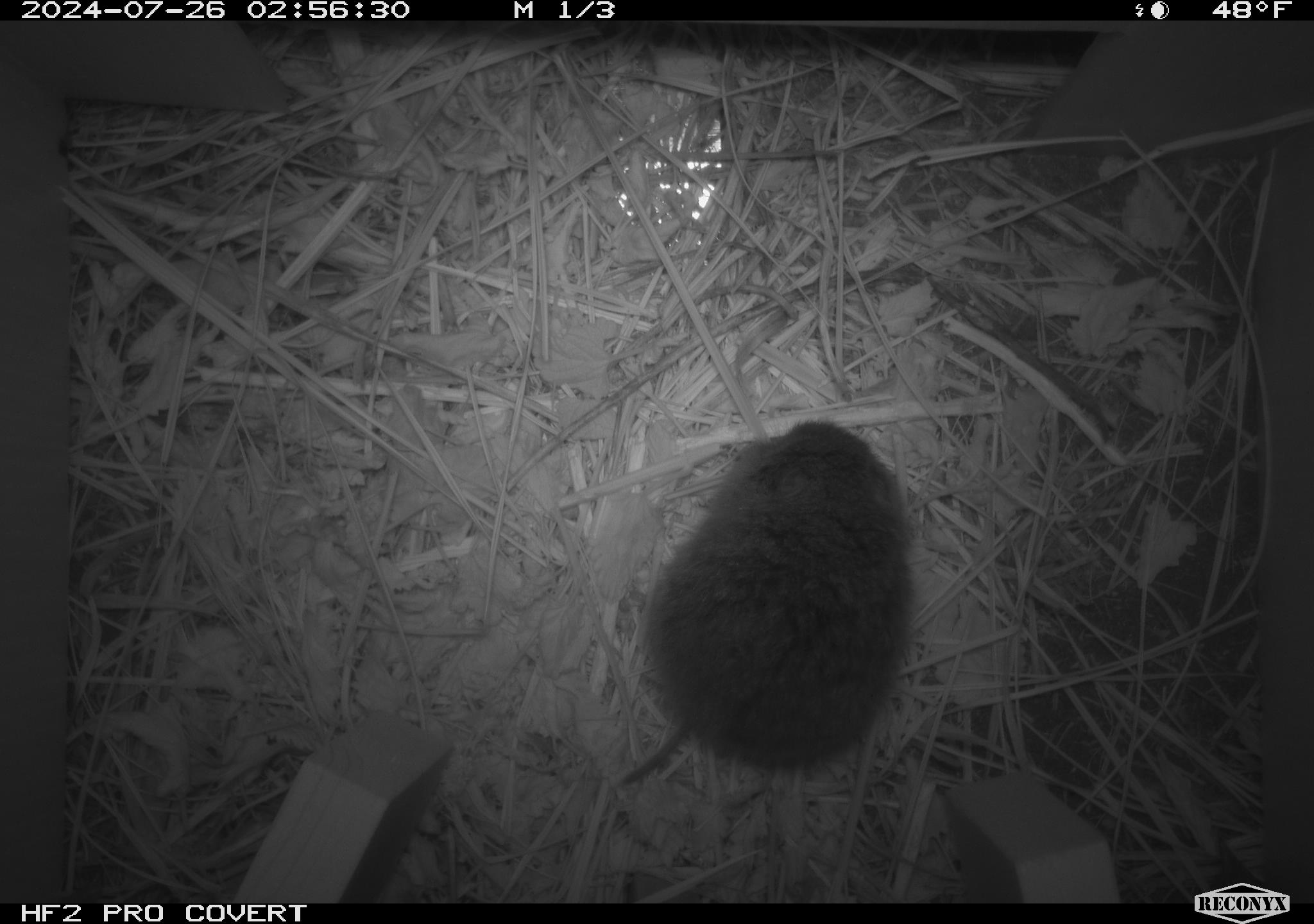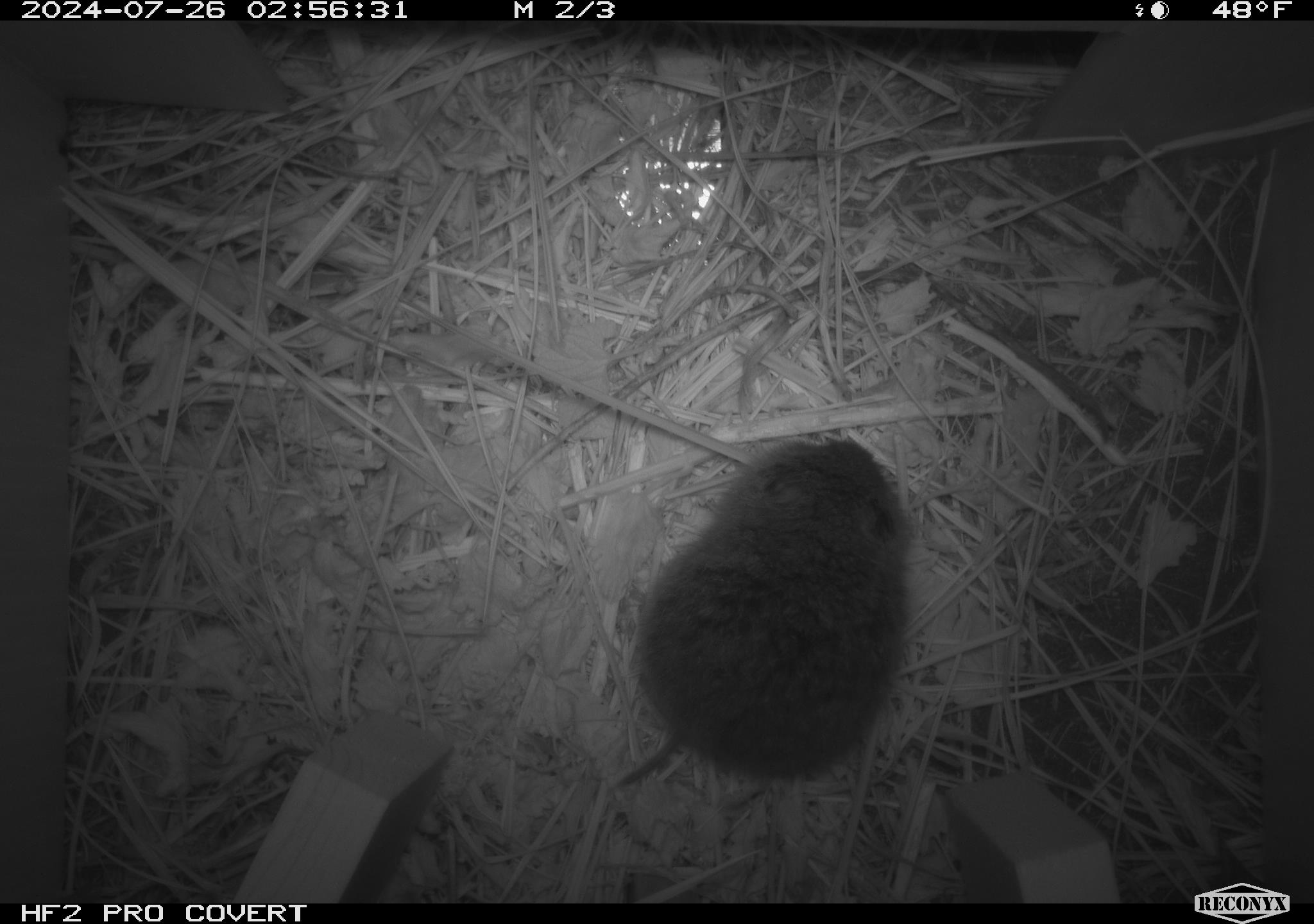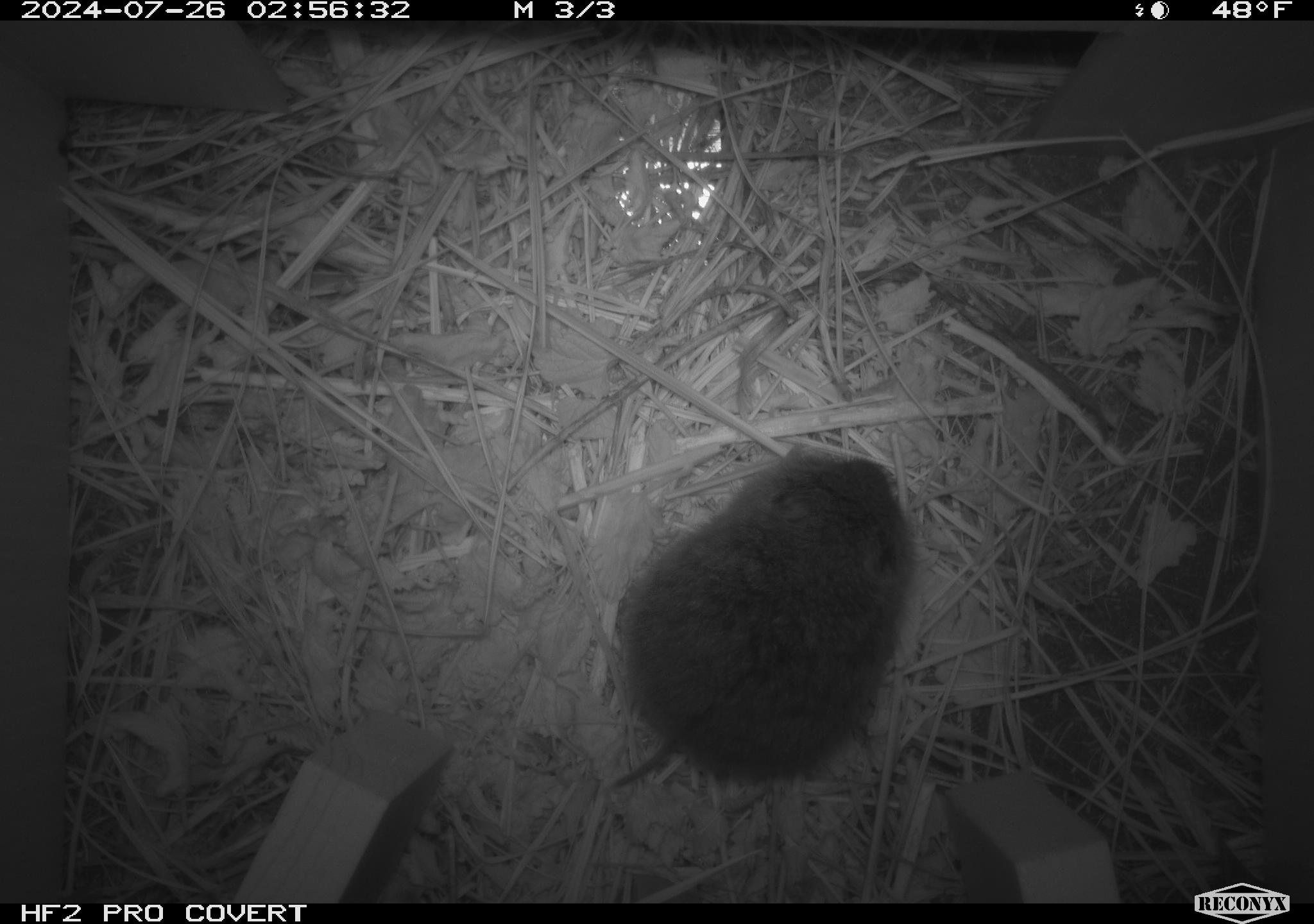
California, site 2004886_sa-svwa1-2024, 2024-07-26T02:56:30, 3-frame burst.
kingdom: Animalia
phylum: Chordata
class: Mammalia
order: Rodentia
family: Cricetidae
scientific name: Arvicolinae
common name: voles, lemmings, and muskrats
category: arvicolinae subfamily